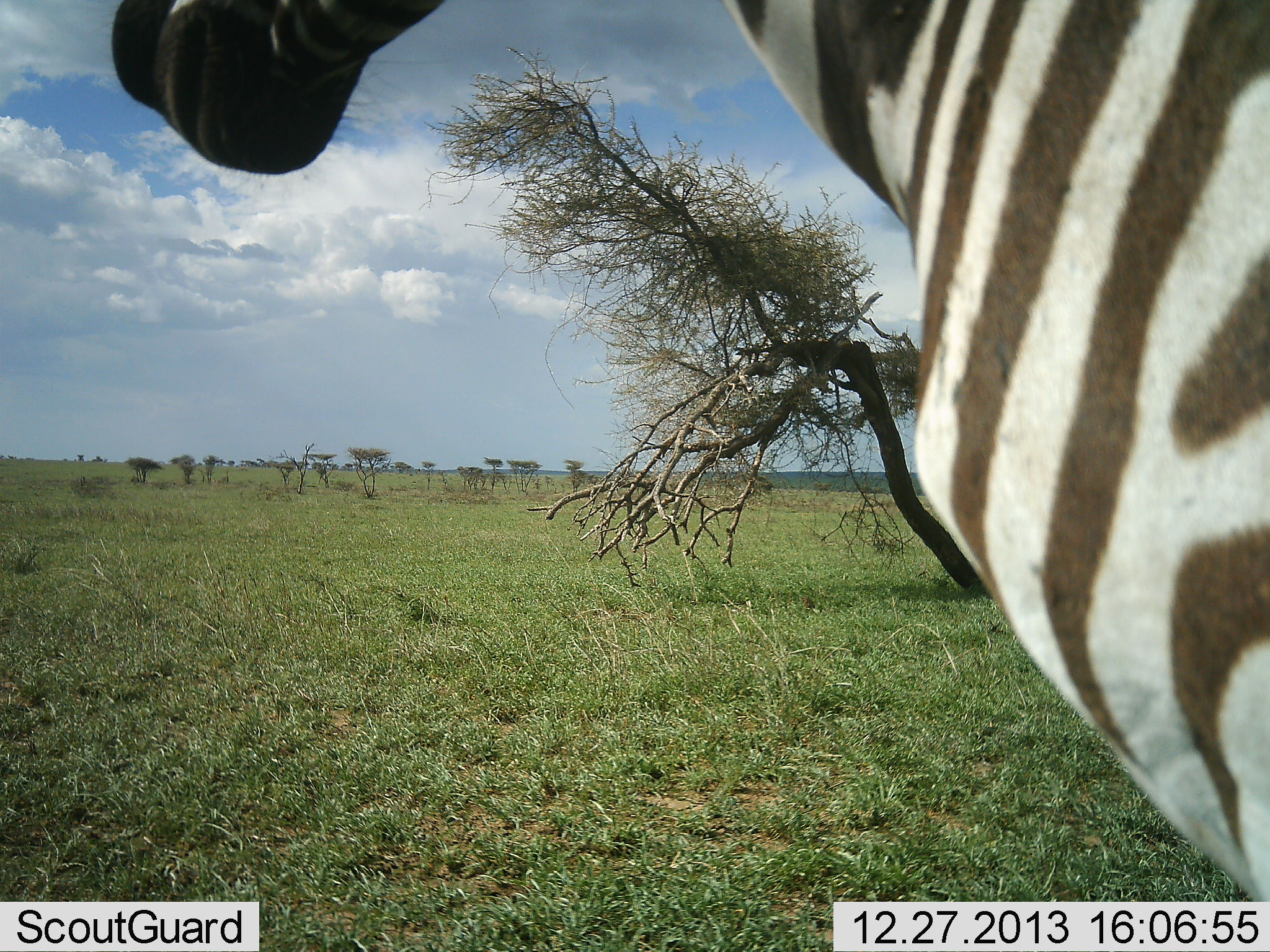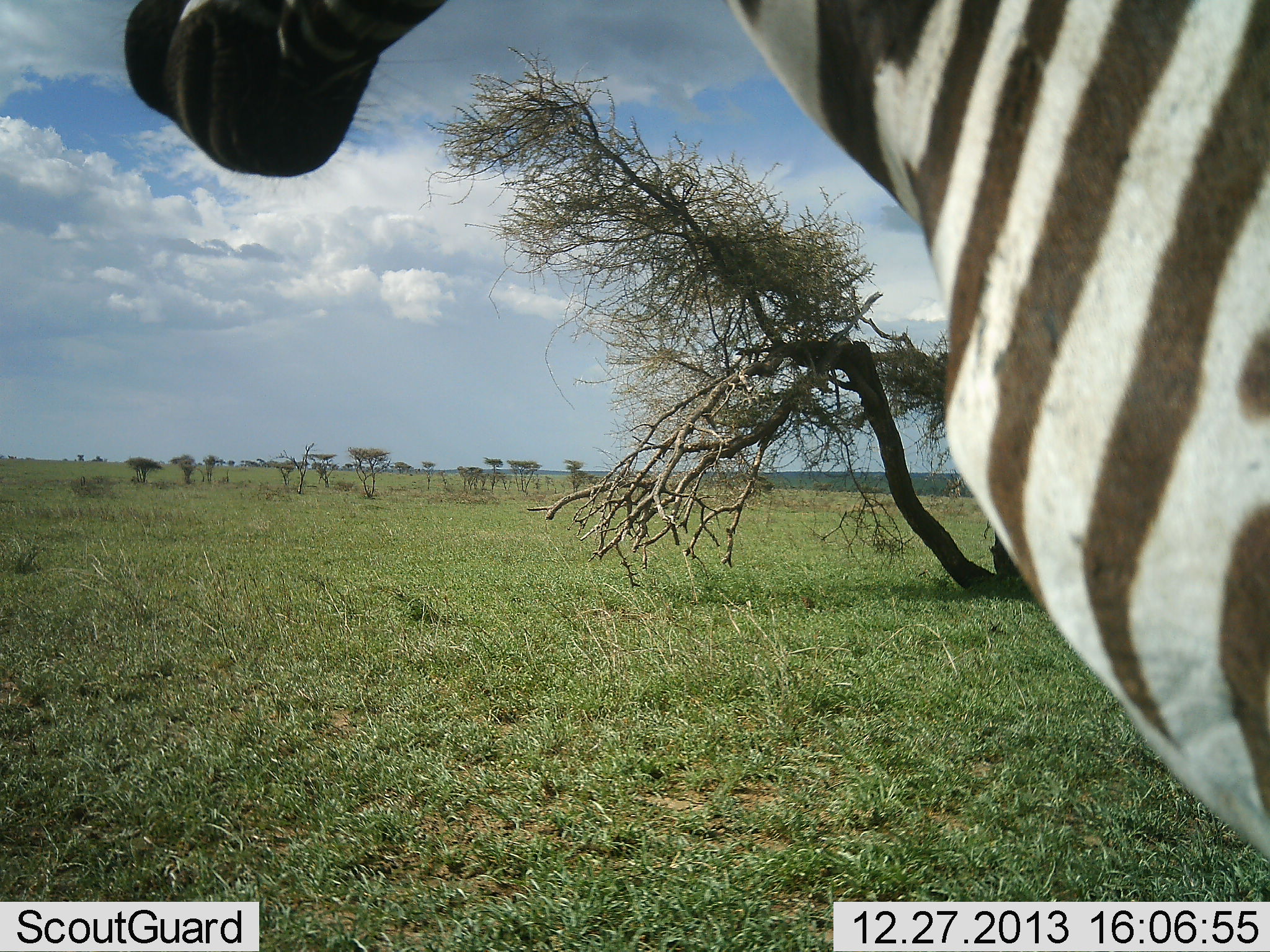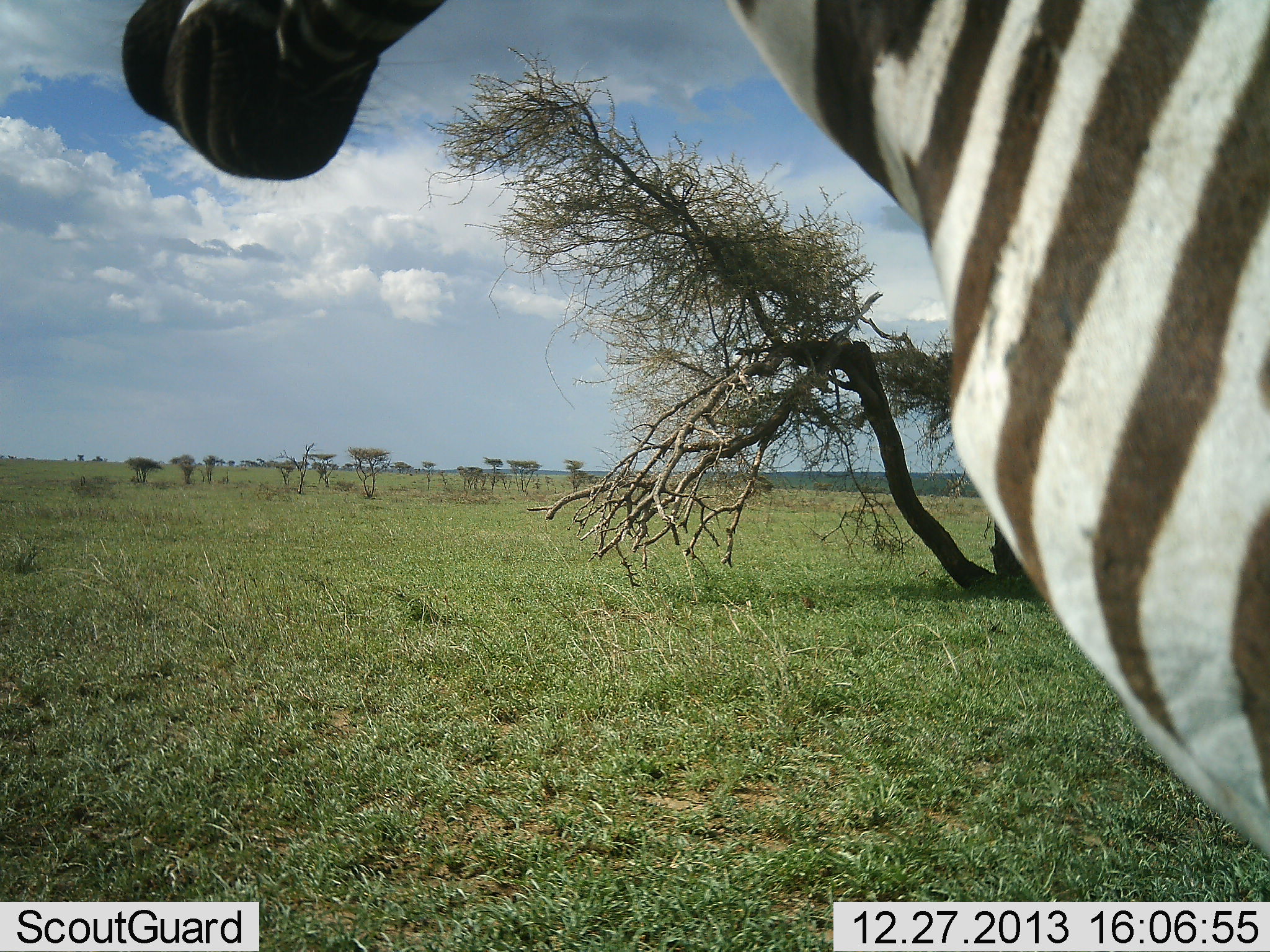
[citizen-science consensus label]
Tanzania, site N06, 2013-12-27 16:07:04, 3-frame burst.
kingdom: Animalia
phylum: Chordata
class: Mammalia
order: Perissodactyla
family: Equidae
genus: Equus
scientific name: Equus quagga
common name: plains zebra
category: zebra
Zebra (plains zebra) (Equus quagga), count 1. Behavior (volunteer vote fractions): standing 92%, resting 0%, moving 8%, interacting 0%. Young present (vote fraction): 0%. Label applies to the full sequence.